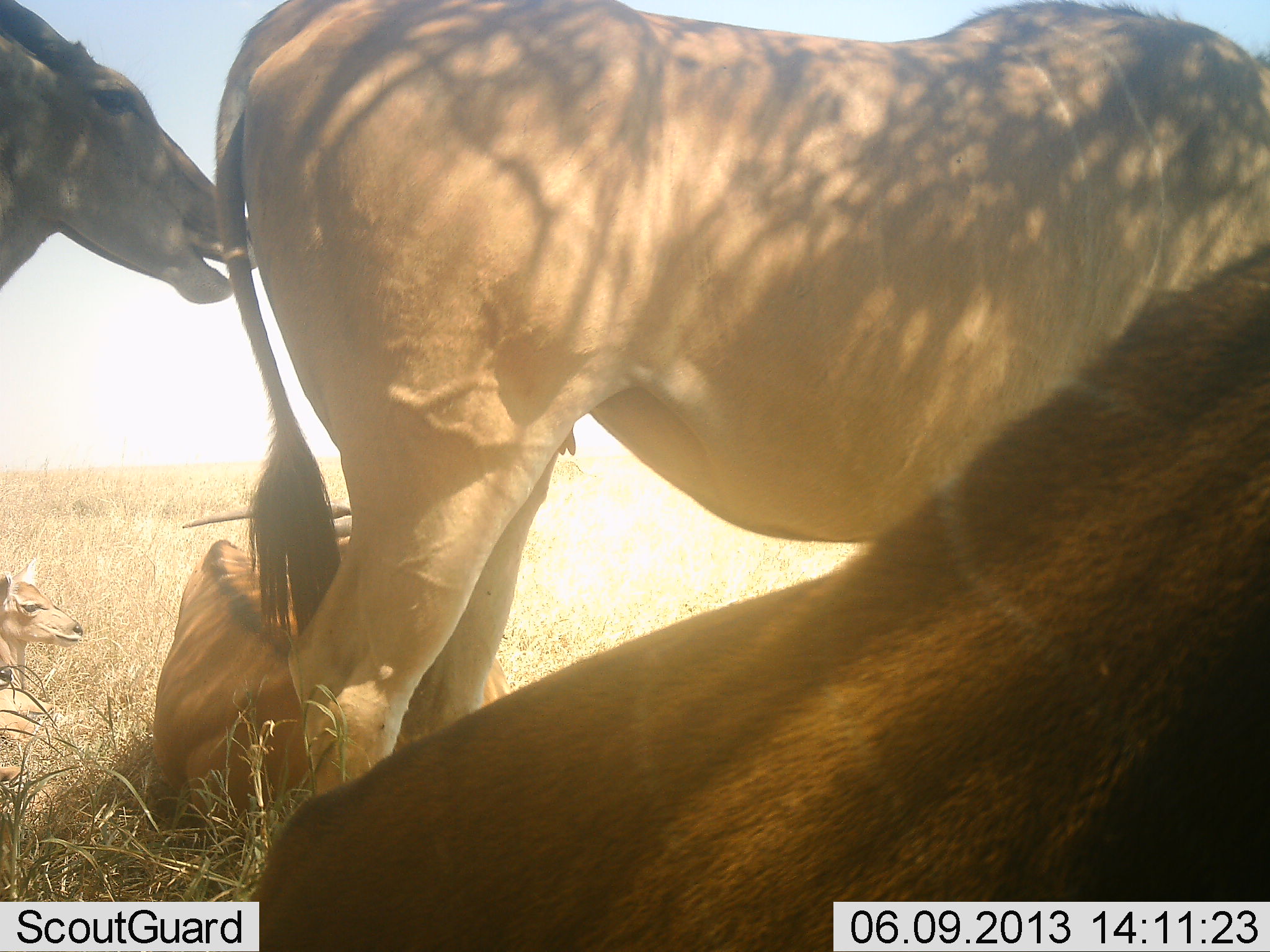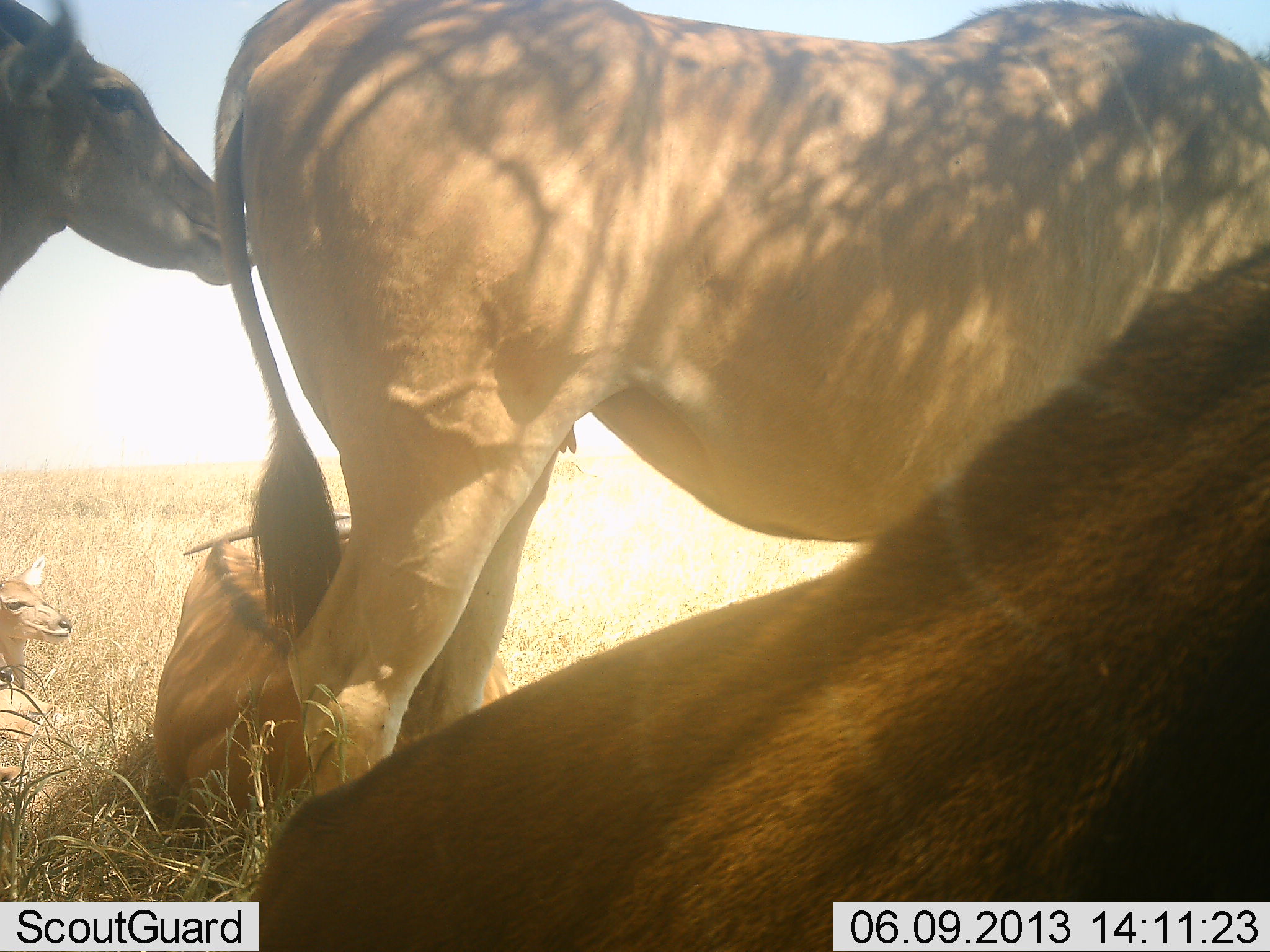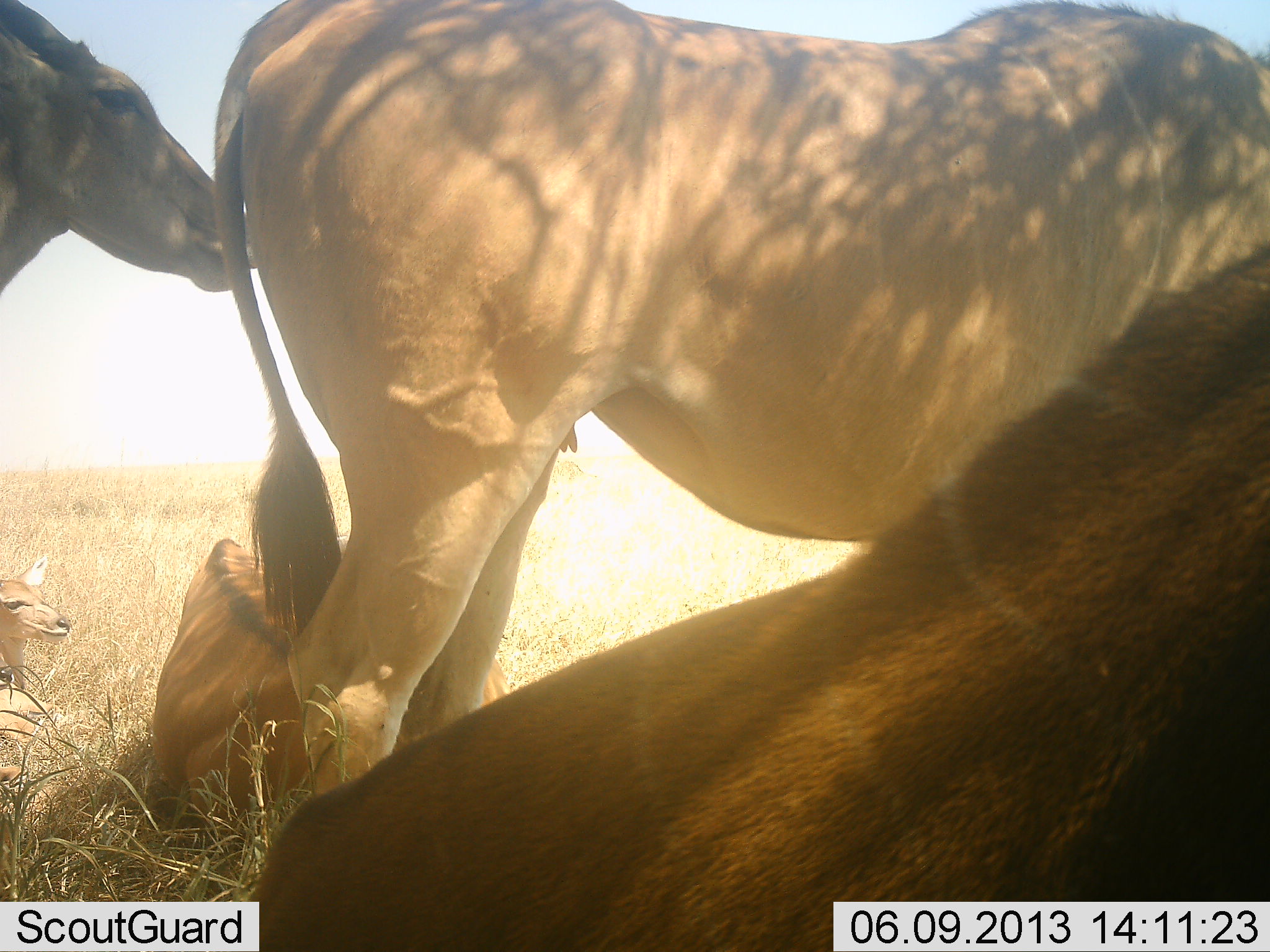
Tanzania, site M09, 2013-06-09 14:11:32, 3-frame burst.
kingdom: Animalia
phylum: Chordata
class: Mammalia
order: Artiodactyla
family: Bovidae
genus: Tragelaphus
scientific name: Tragelaphus oryx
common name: eland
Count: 5.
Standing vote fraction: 90%.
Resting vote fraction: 100%.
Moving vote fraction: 0%.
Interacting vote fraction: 0%.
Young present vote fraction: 50%.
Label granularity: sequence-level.